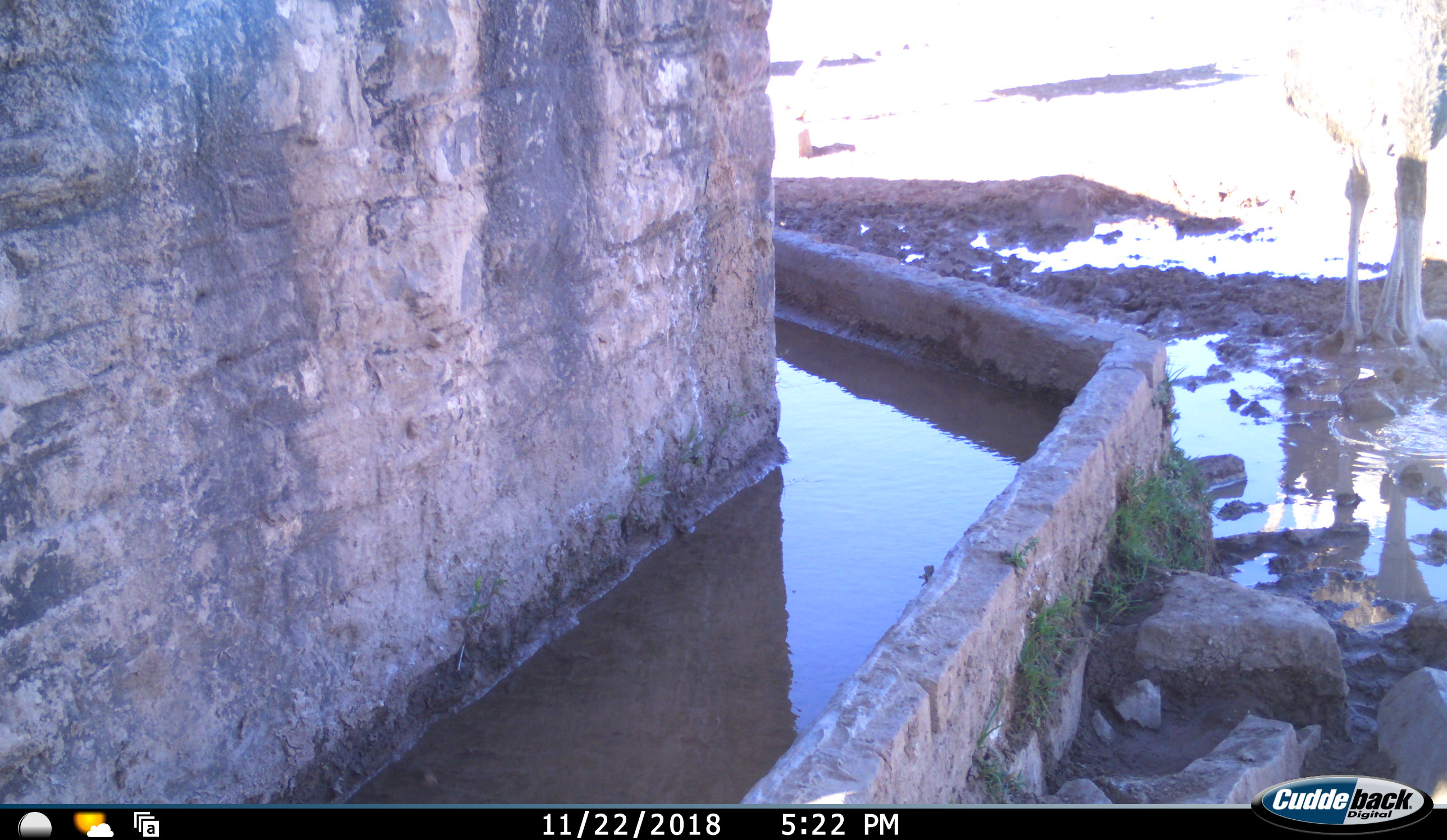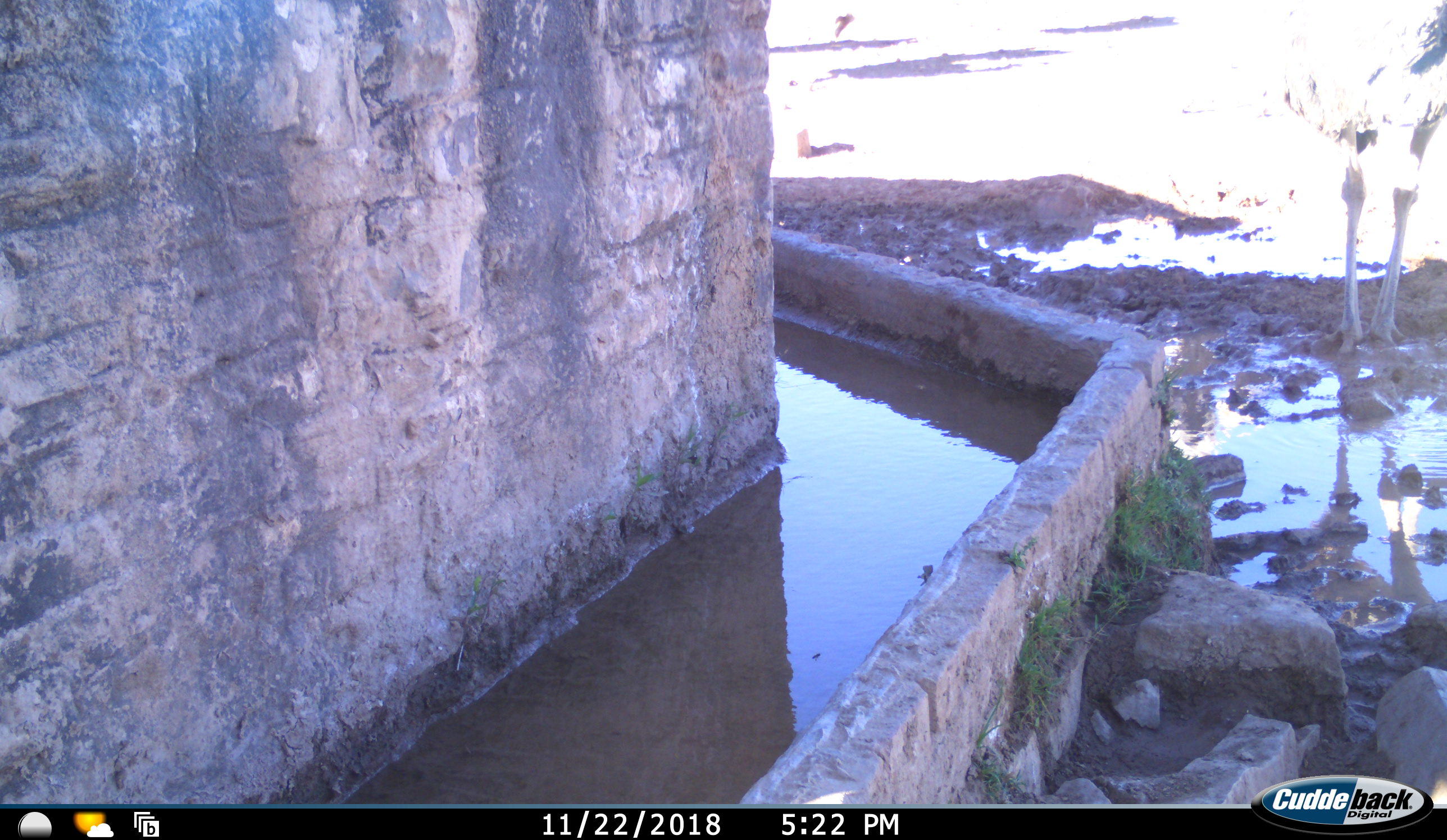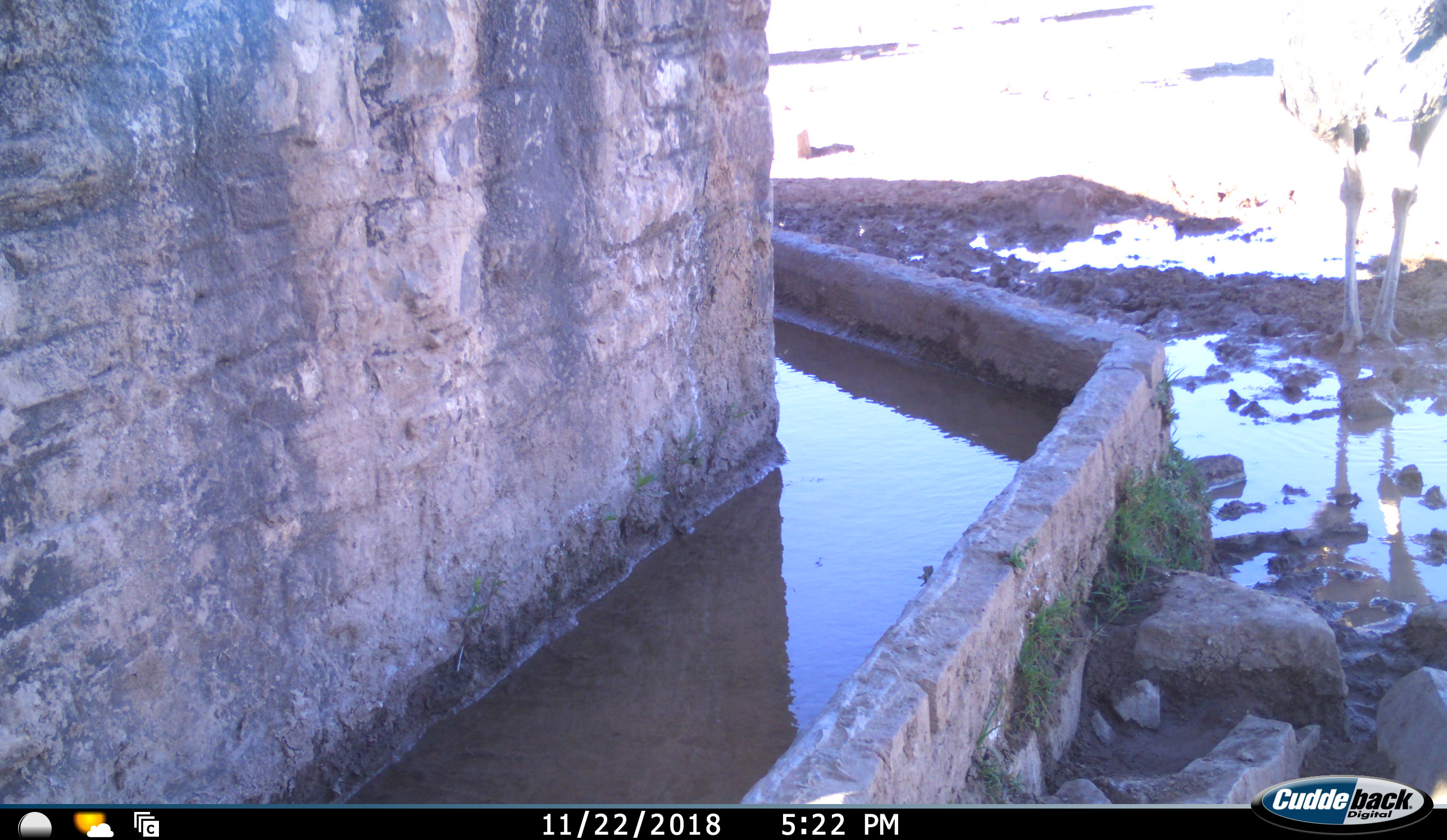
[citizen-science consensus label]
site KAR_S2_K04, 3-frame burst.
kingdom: Animalia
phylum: Chordata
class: Aves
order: Struthioniformes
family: Struthionidae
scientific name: Struthionidae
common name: ostrich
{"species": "ostrich (Struthionidae)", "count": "1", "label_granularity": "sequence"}